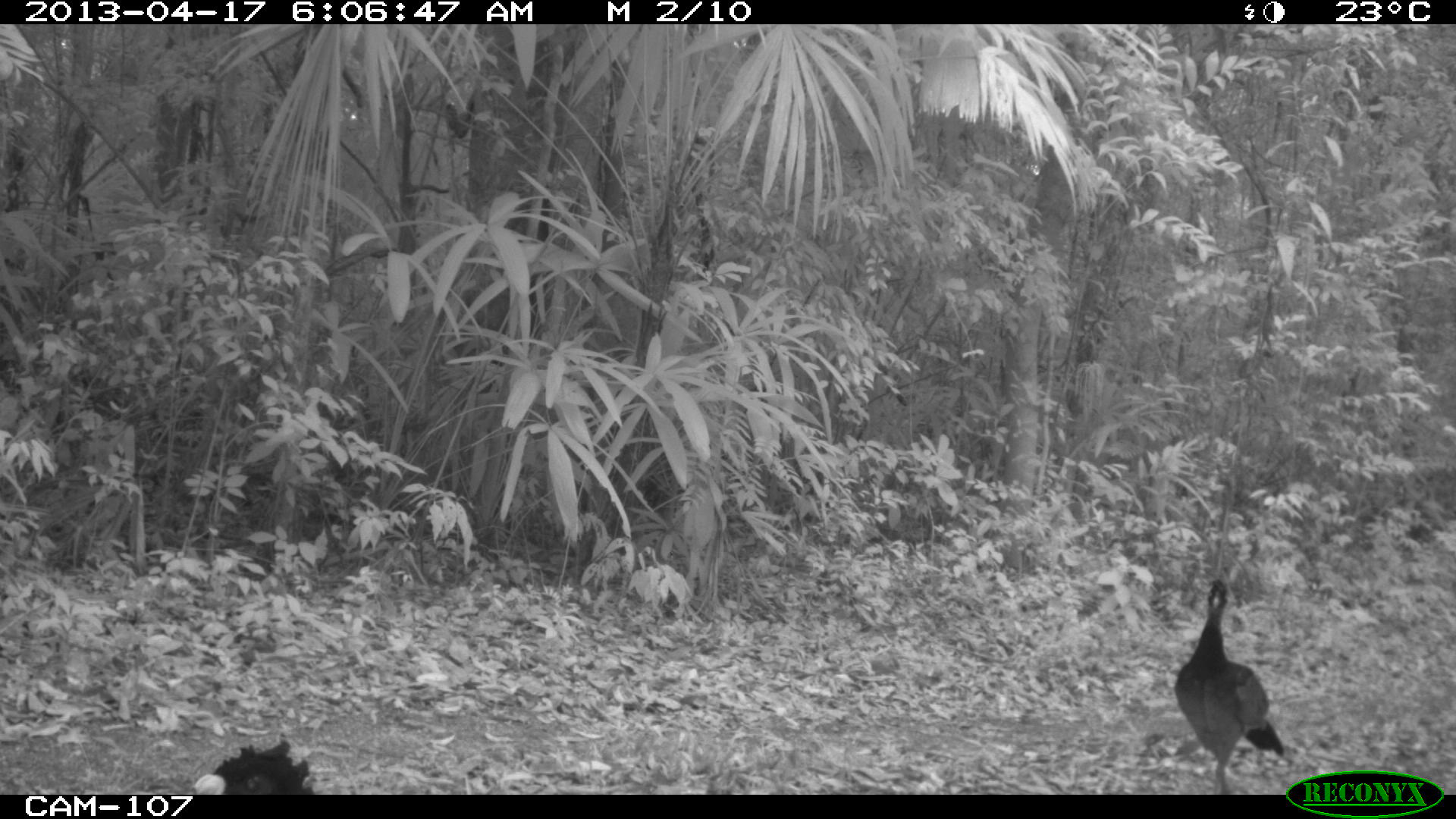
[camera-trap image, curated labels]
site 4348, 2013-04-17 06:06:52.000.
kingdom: Animalia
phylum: Chordata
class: Aves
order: Galliformes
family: Cracidae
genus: Crax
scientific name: Crax rubra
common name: great curassow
Crax rubra (great curassow), count 2.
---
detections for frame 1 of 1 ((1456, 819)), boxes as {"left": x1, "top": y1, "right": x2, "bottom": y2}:
crax rubra: {"left": 1173, "top": 578, "right": 1285, "bottom": 794}; {"left": 193, "top": 738, "right": 314, "bottom": 795}